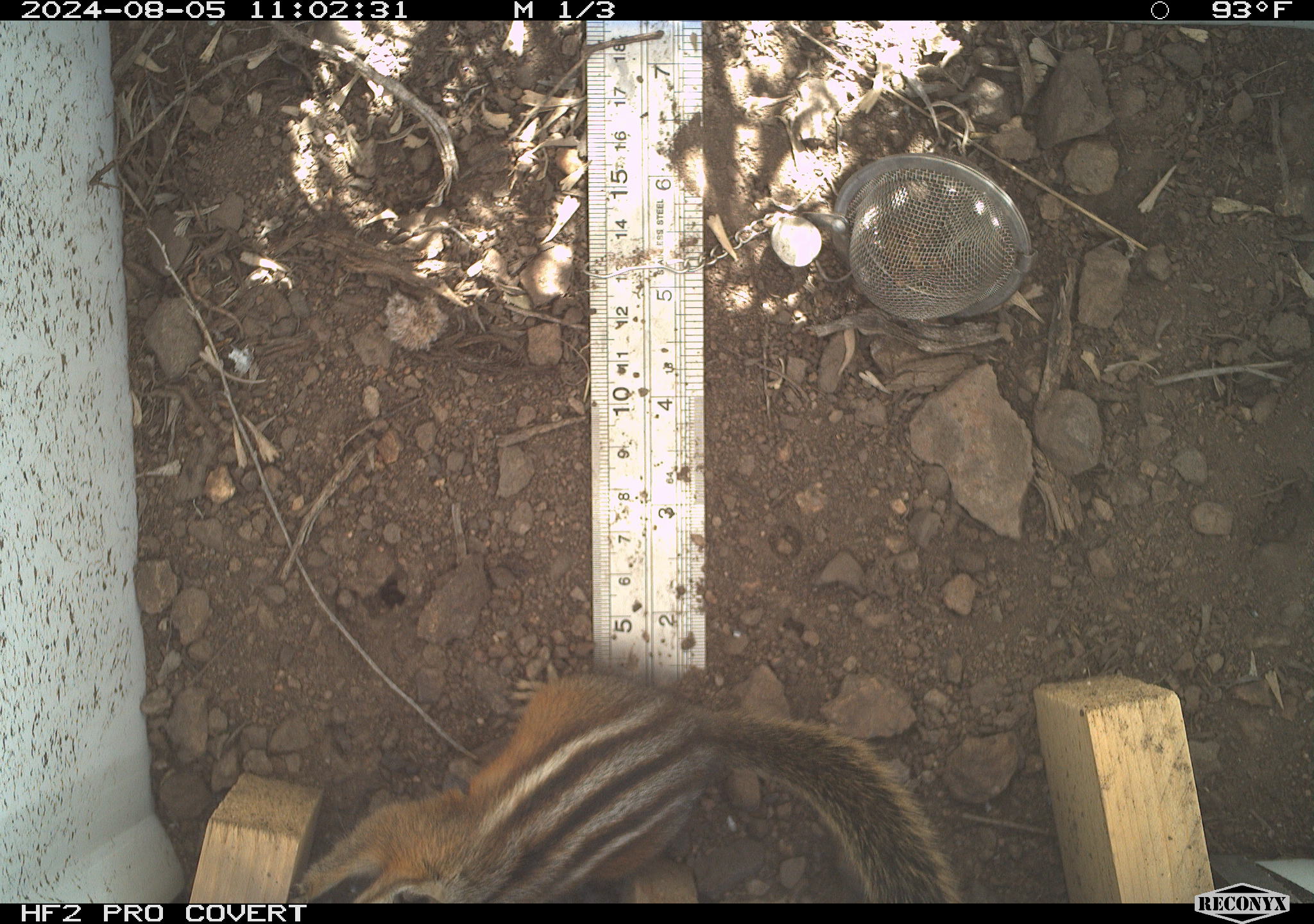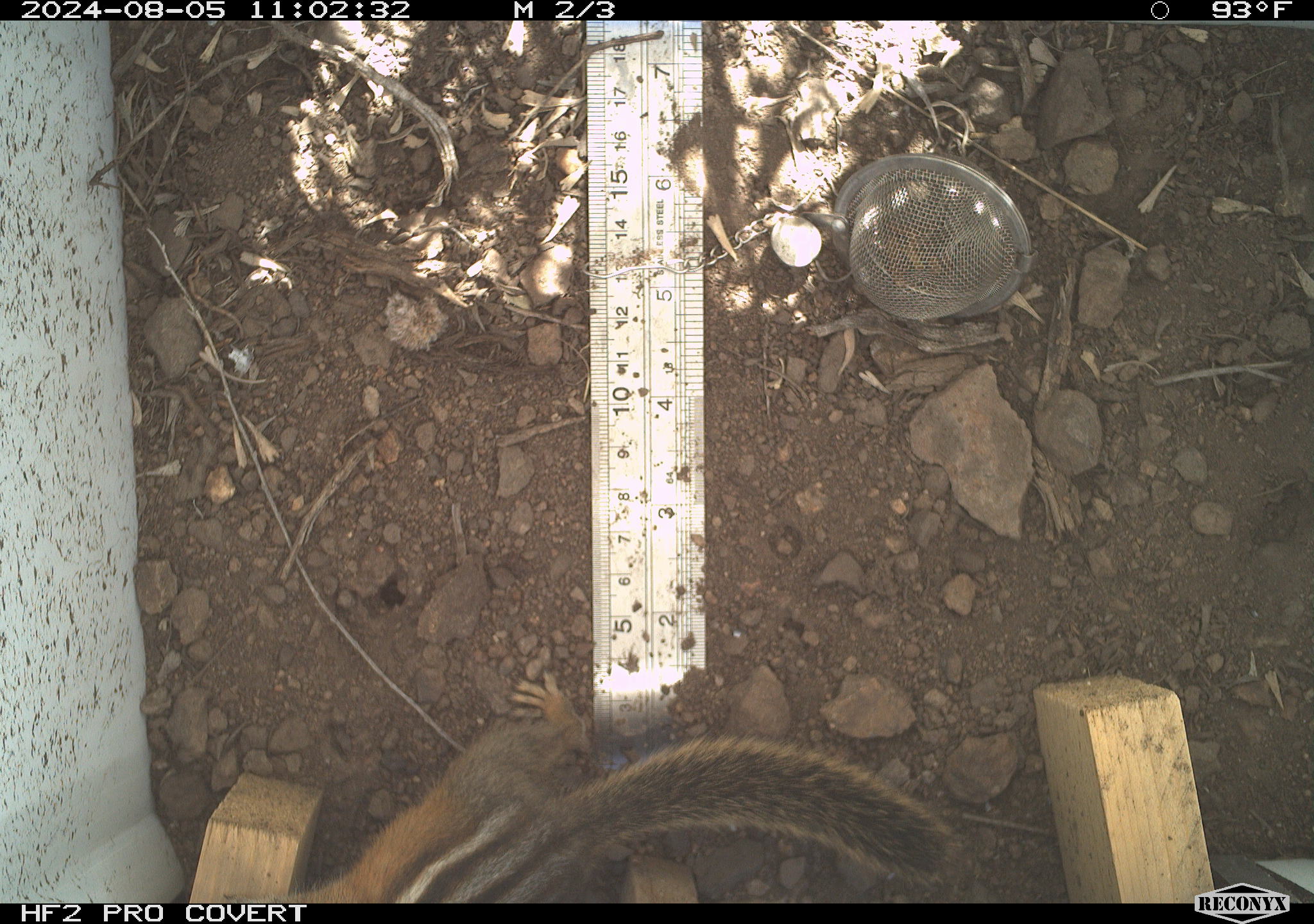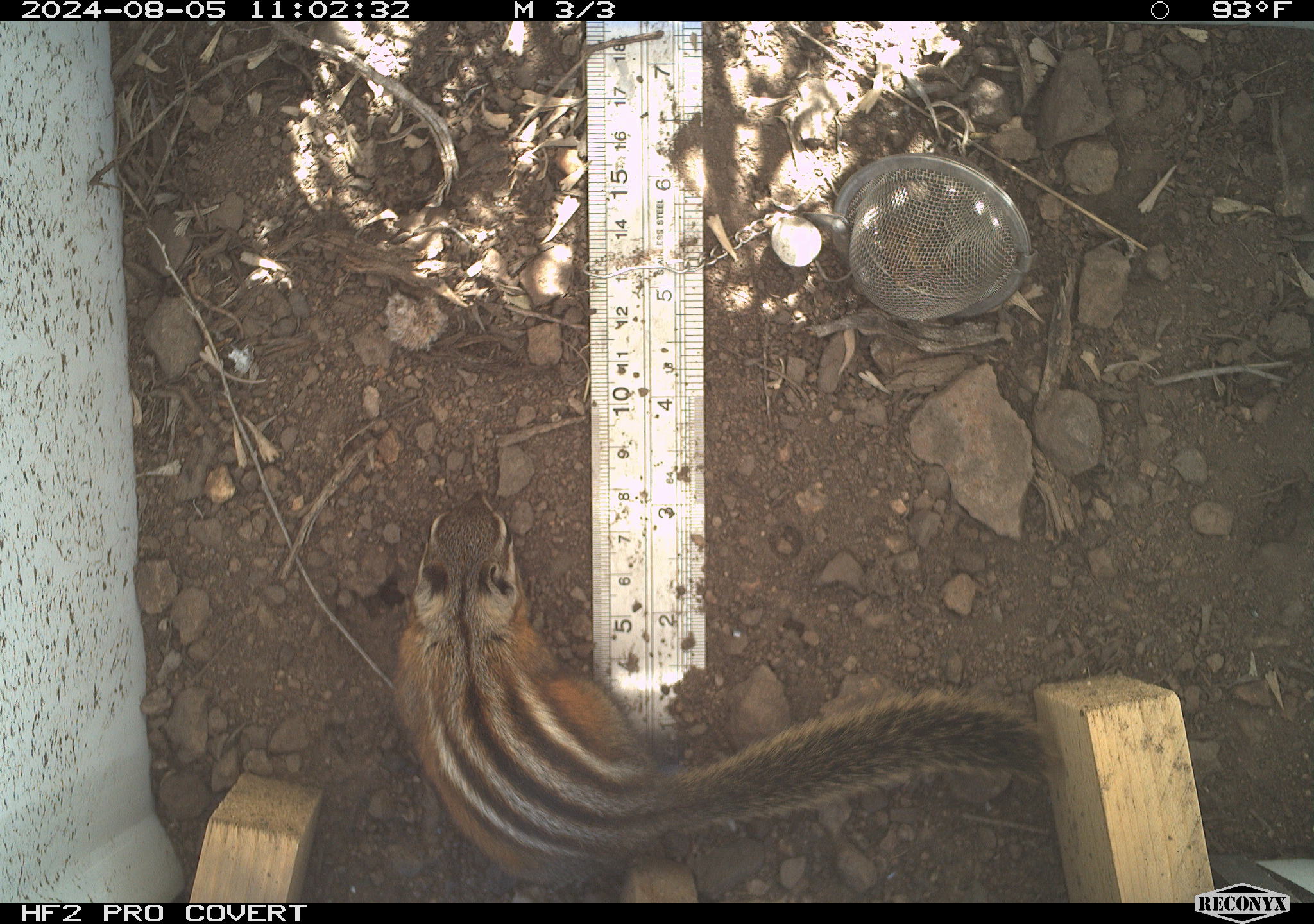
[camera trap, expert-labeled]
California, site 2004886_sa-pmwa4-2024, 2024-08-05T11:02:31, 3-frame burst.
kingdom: Animalia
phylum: Chordata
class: Mammalia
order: Rodentia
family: Sciuridae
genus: Neotamias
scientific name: Neotamias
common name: western chipmunks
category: neotamias species